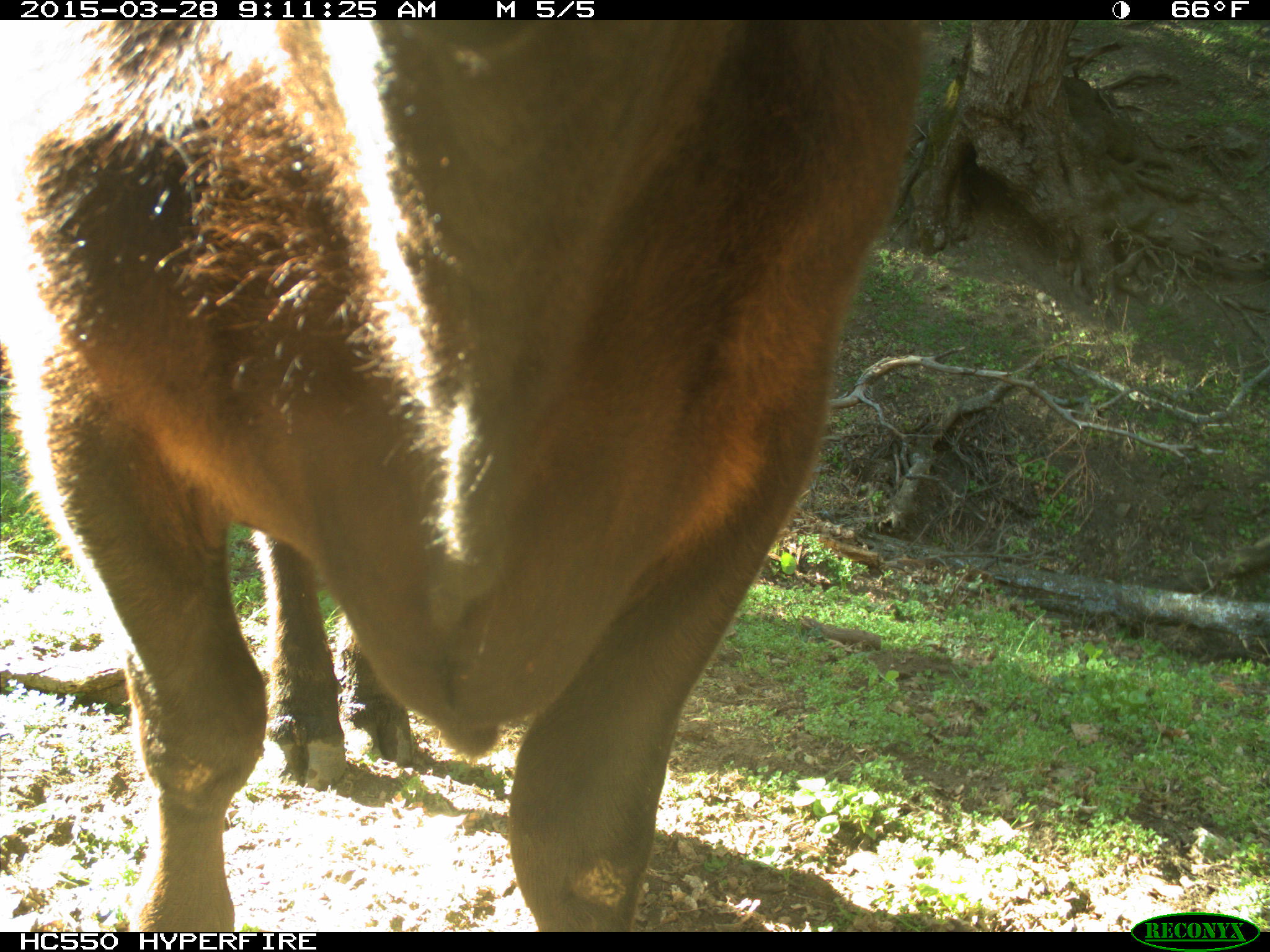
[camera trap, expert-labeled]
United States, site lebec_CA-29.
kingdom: Animalia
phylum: Chordata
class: Mammalia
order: Artiodactyla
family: Bovidae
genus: Bos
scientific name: Bos taurus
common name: domestic cow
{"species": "Bos taurus (domestic cow)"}